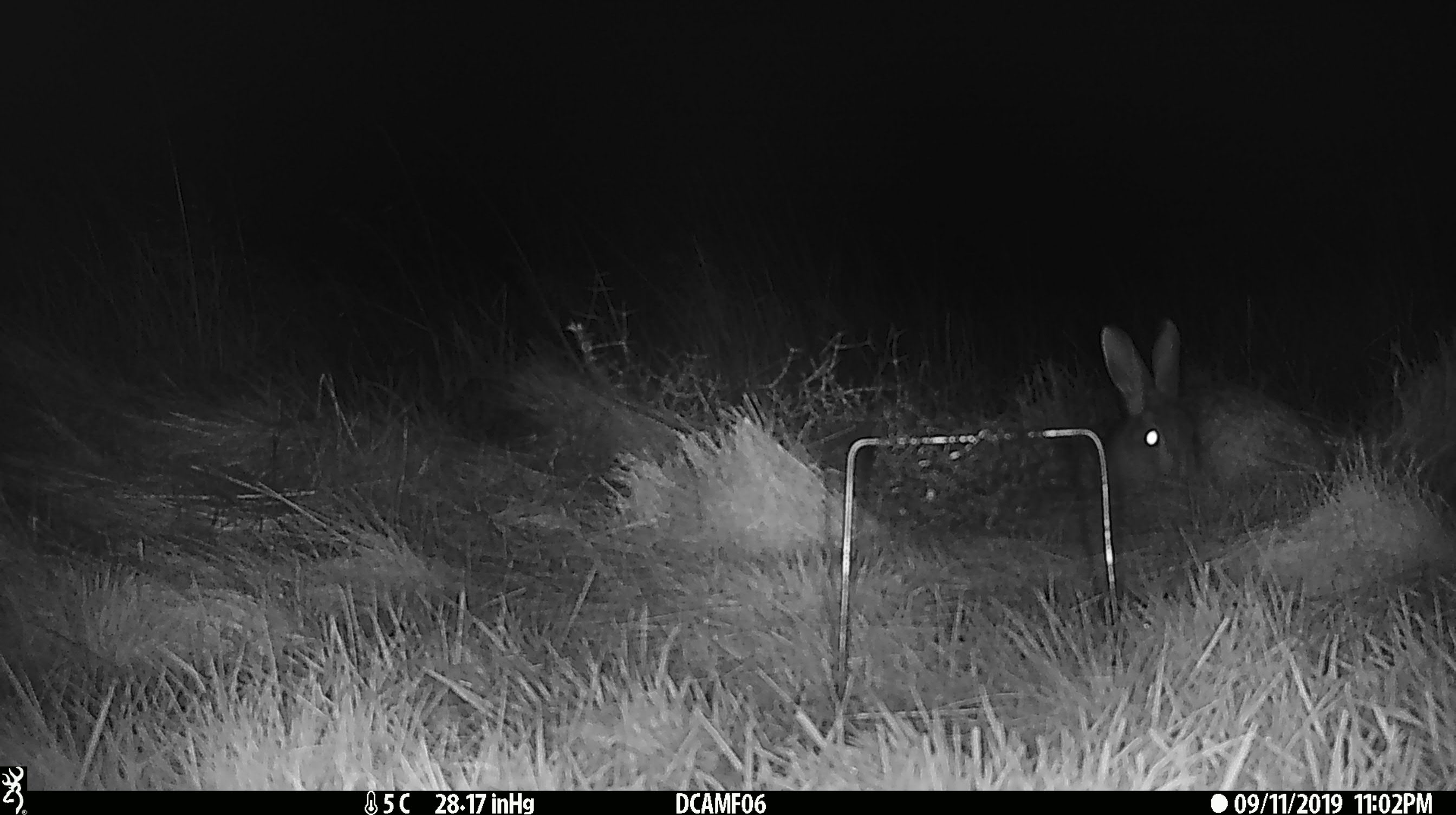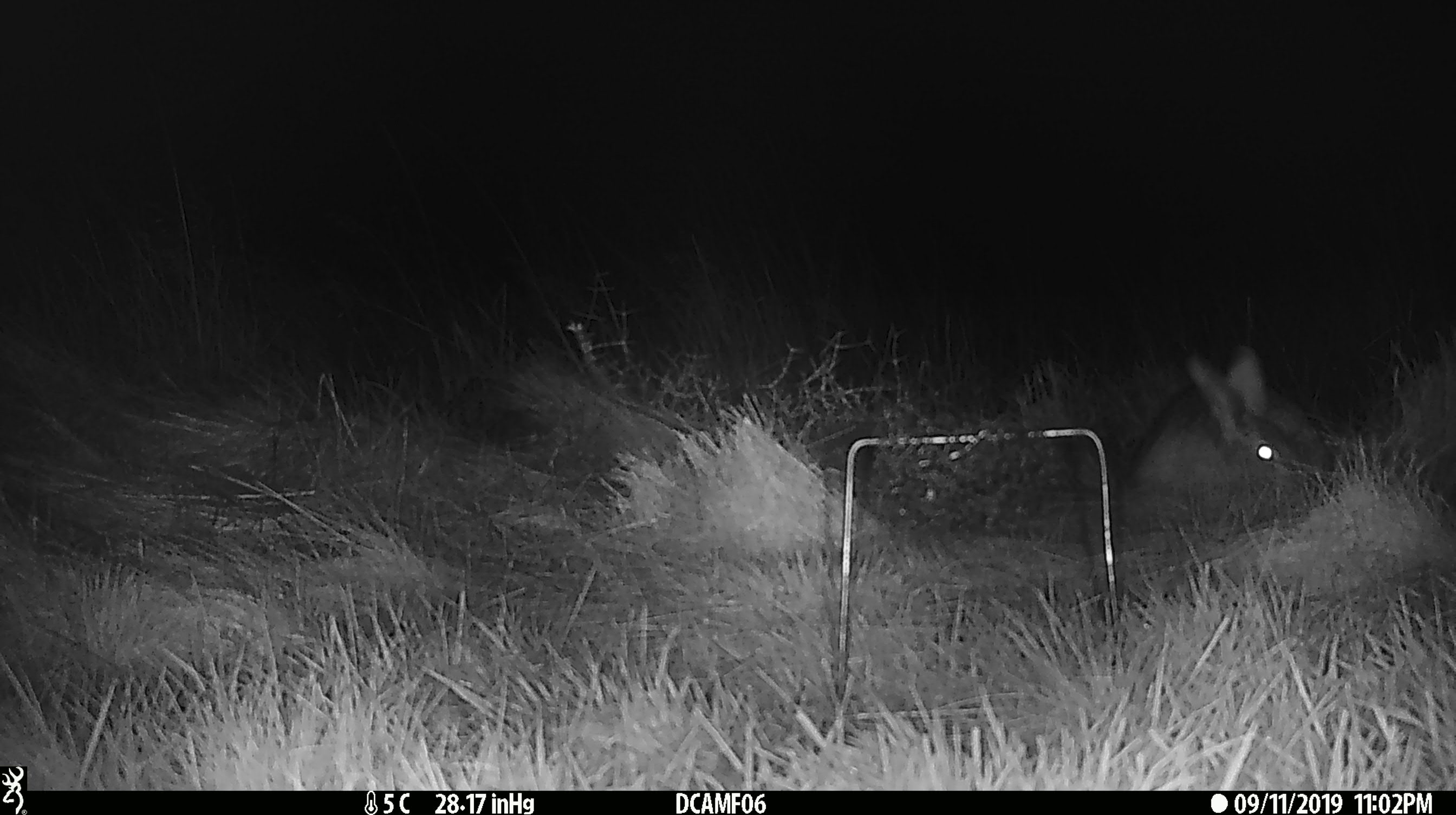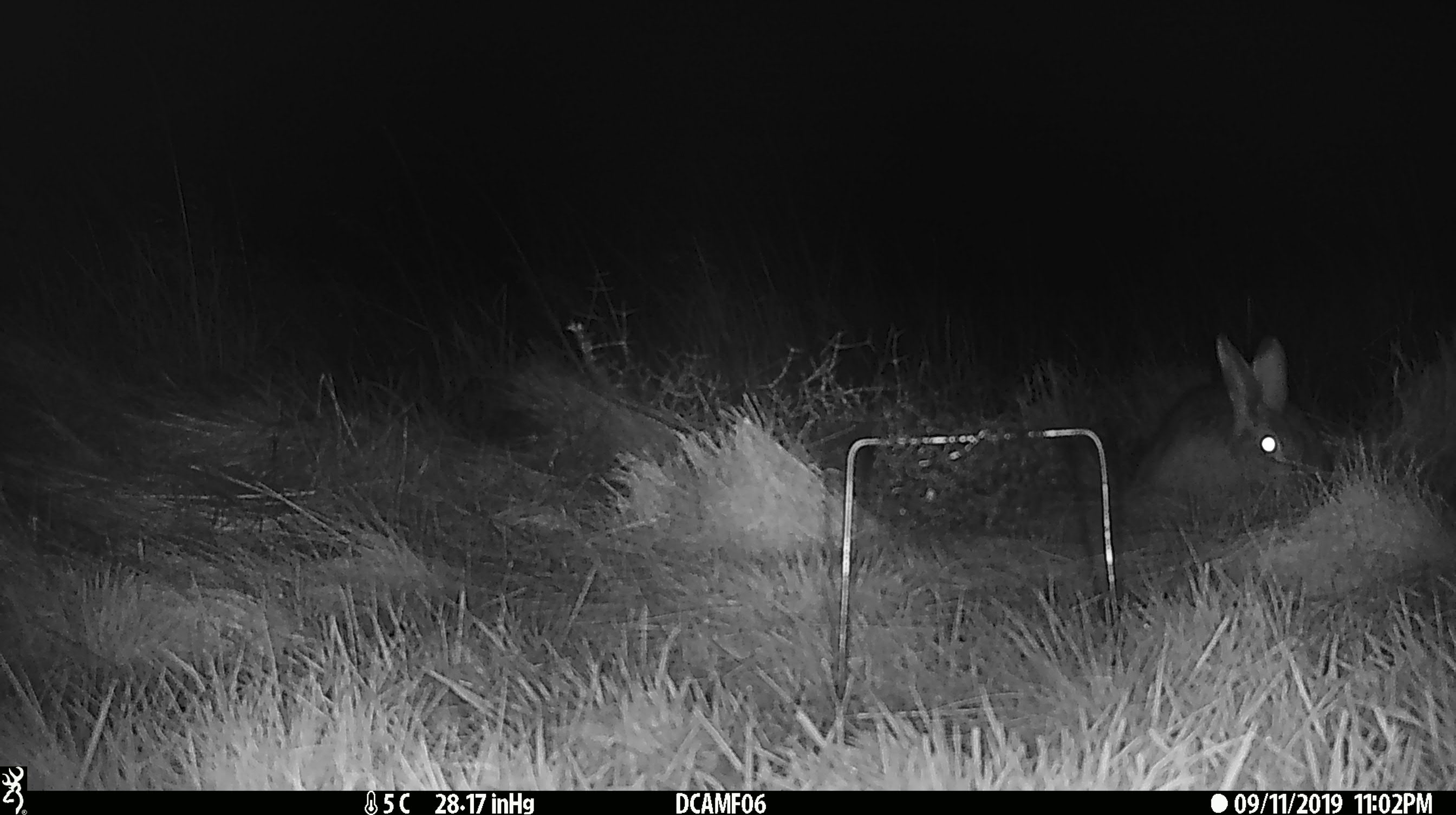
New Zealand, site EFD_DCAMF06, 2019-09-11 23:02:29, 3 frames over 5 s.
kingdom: Animalia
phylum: Chordata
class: Mammalia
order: Lagomorpha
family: Leporidae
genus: Oryctolagus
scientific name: Oryctolagus cuniculus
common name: european rabbit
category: rabbit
Rabbit (european rabbit) (Oryctolagus cuniculus).